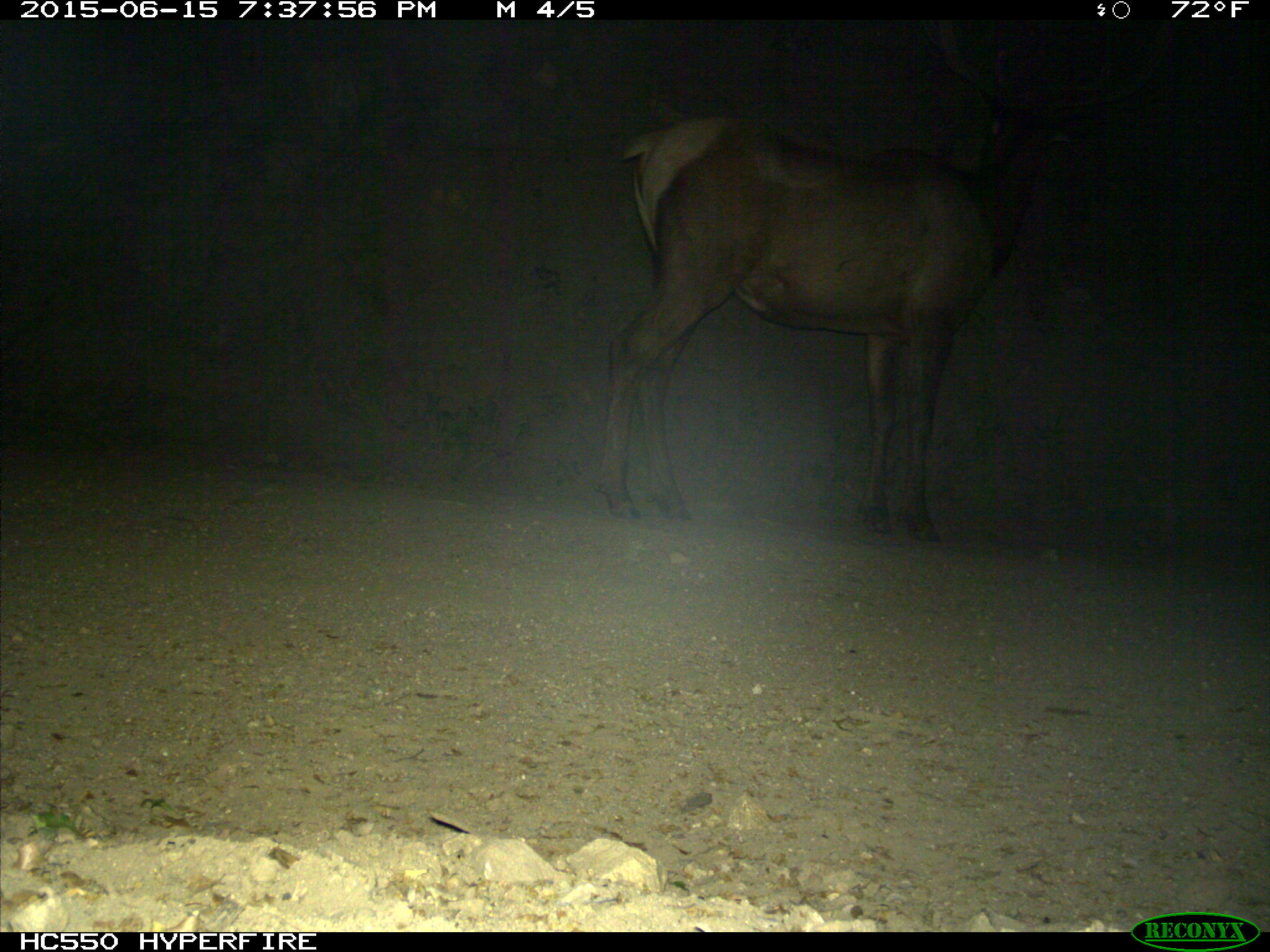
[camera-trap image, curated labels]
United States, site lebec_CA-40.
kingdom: Animalia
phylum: Chordata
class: Mammalia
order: Artiodactyla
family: Cervidae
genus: Cervus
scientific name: Cervus canadensis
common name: elk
Cervus canadensis (elk).